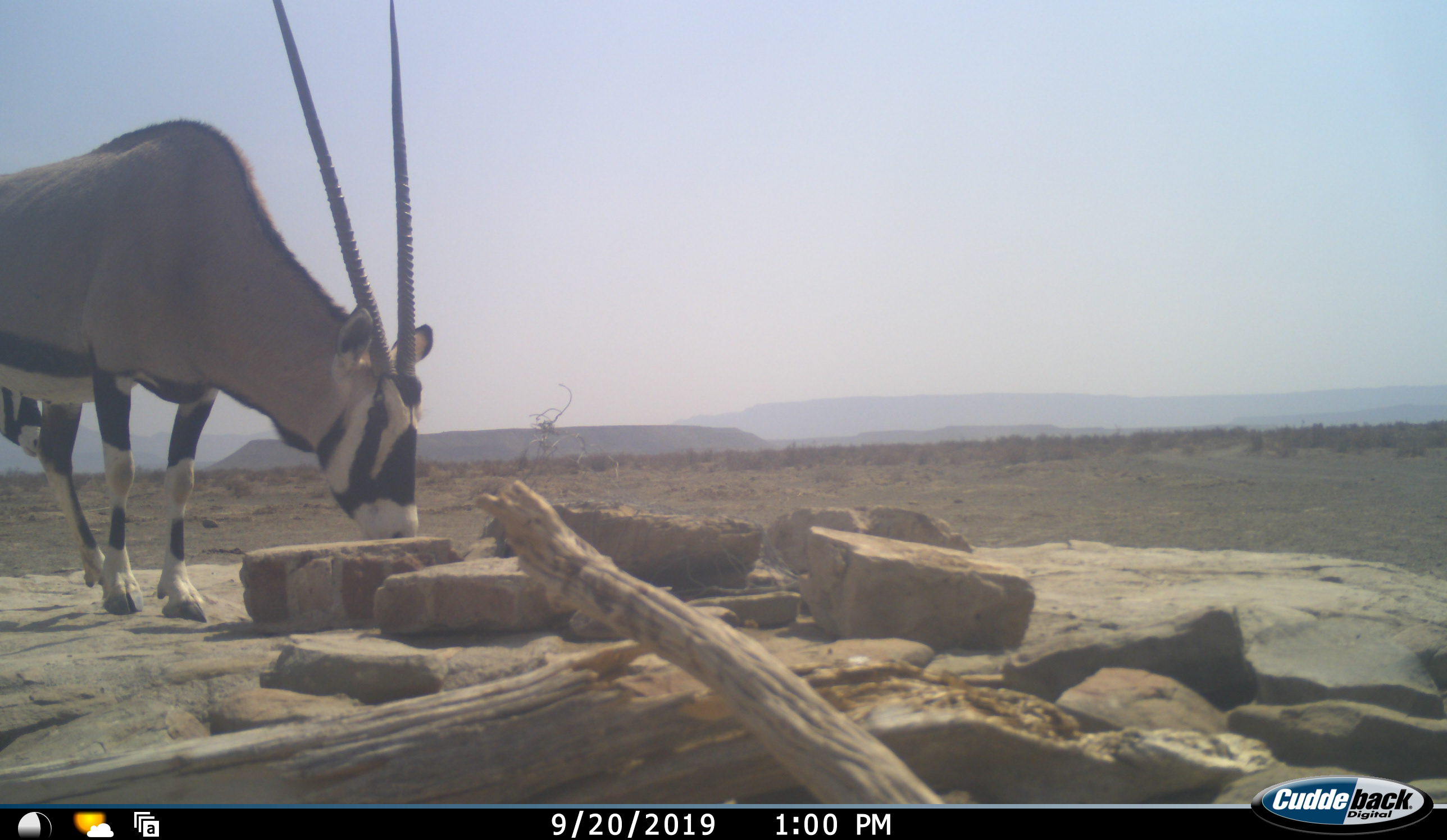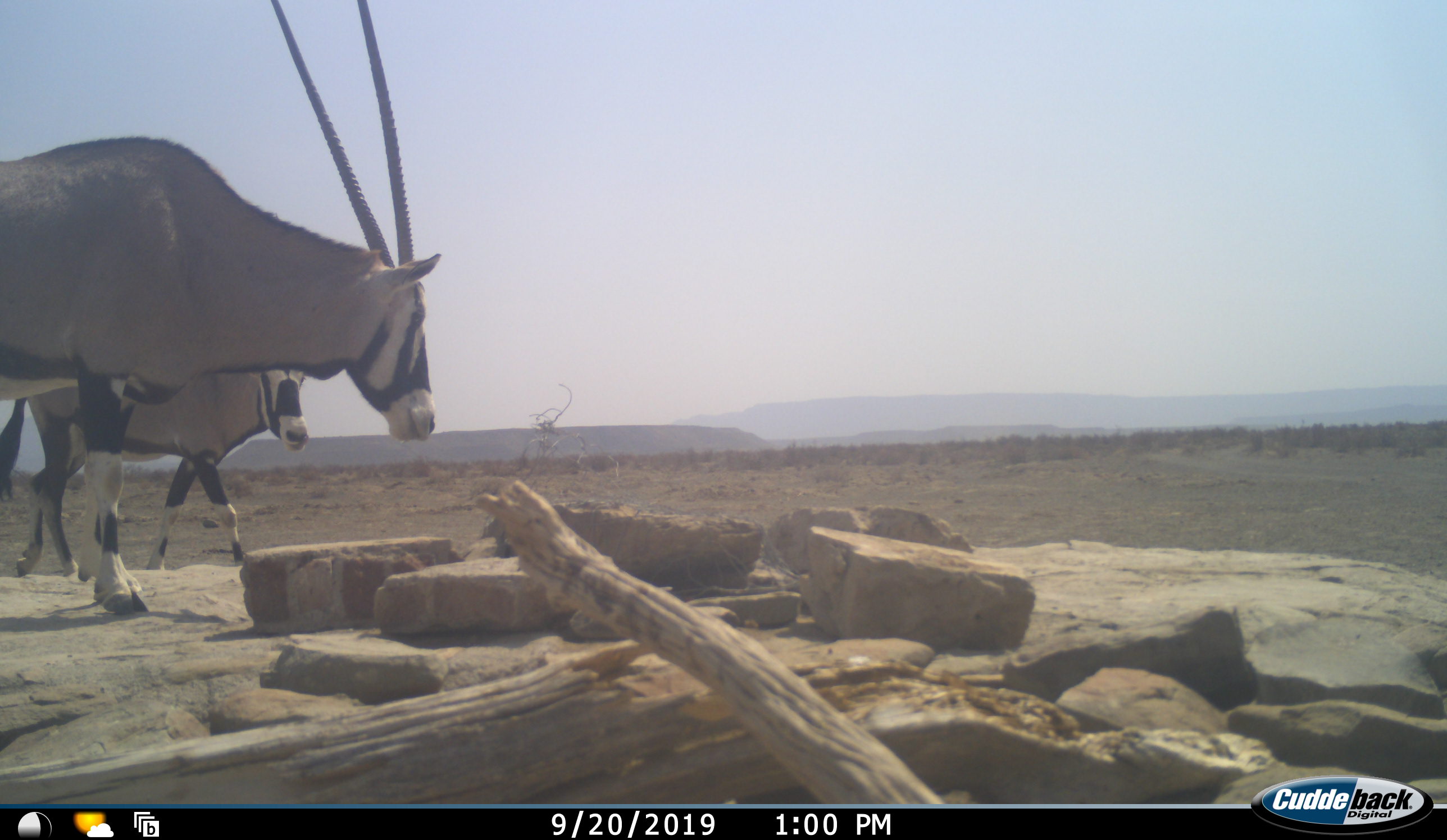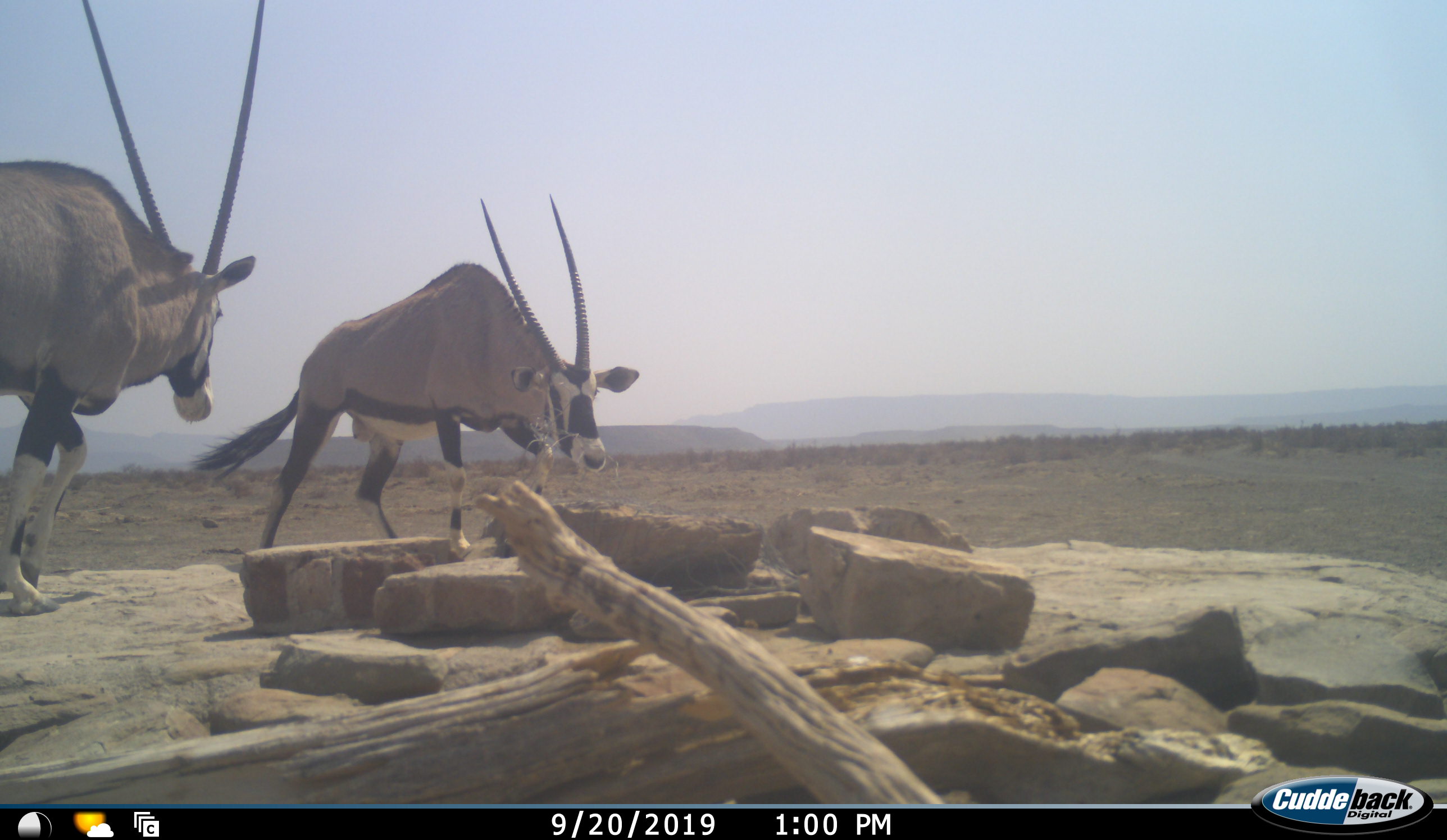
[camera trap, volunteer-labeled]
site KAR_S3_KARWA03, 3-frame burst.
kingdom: Animalia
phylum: Chordata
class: Mammalia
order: Artiodactyla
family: Bovidae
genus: Oryx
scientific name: Oryx gazella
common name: gemsbok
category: oryx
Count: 2.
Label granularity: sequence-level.